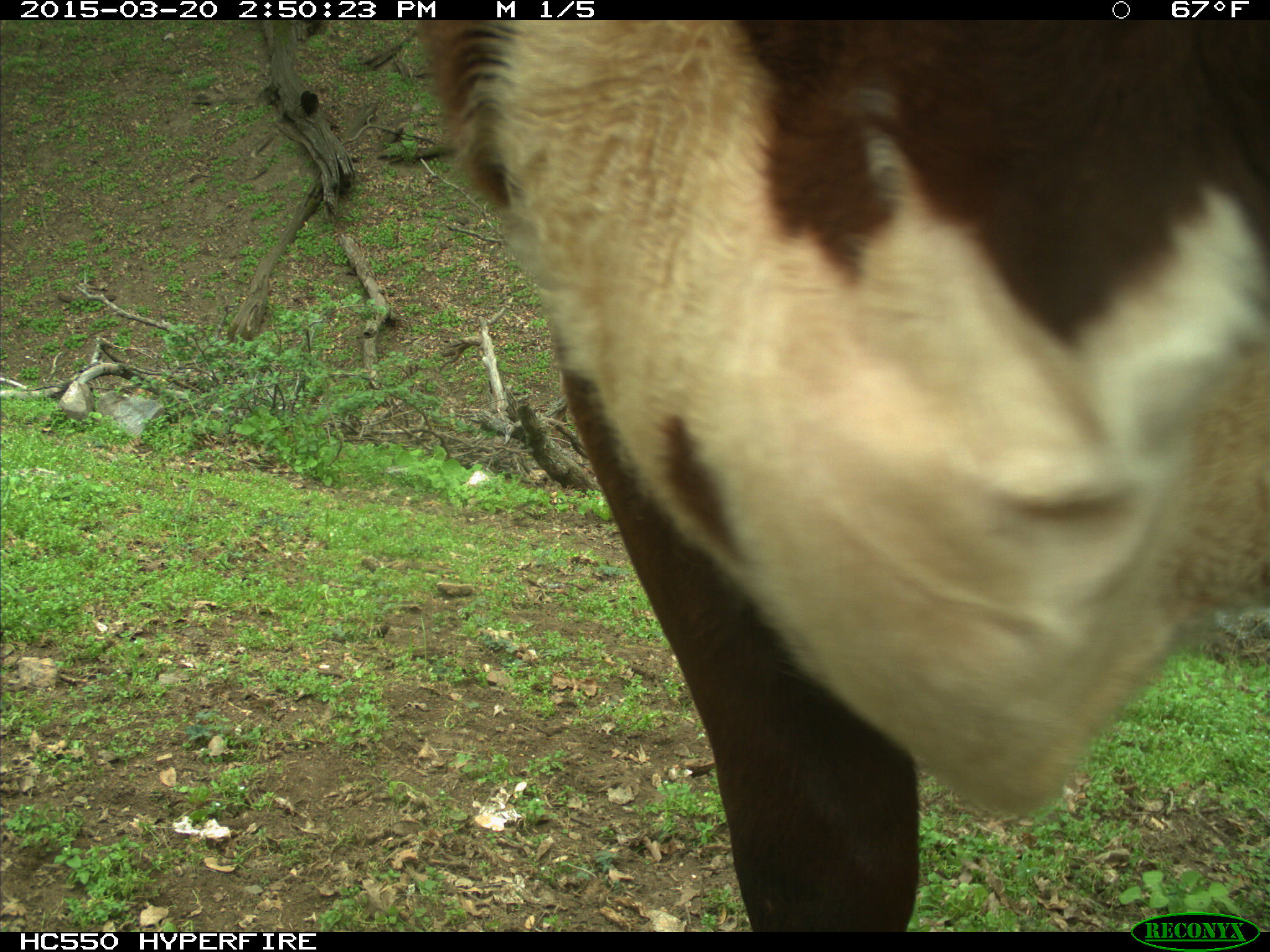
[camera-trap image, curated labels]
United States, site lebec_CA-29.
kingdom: Animalia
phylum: Chordata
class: Mammalia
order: Artiodactyla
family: Bovidae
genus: Bos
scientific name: Bos taurus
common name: domestic cow